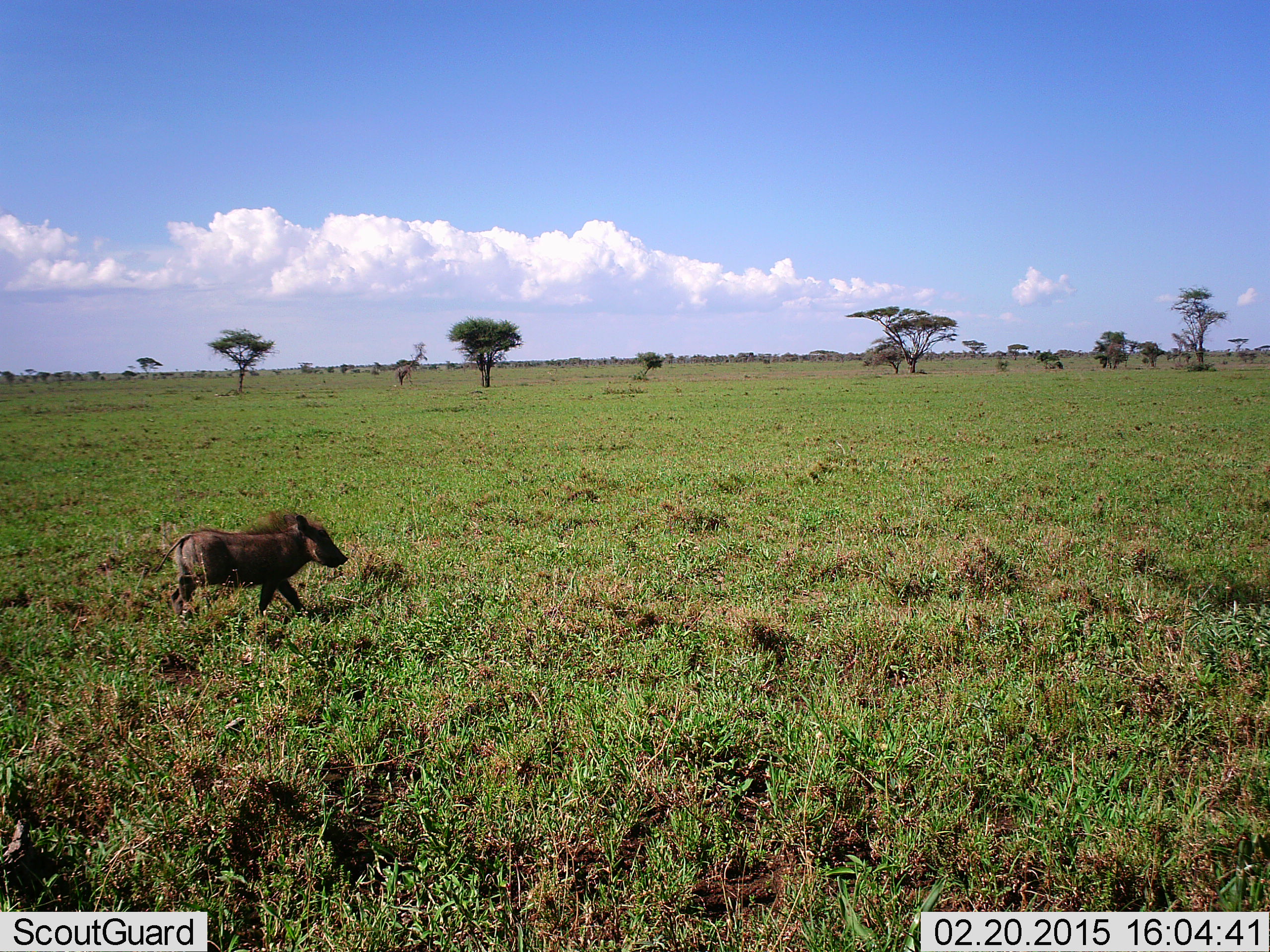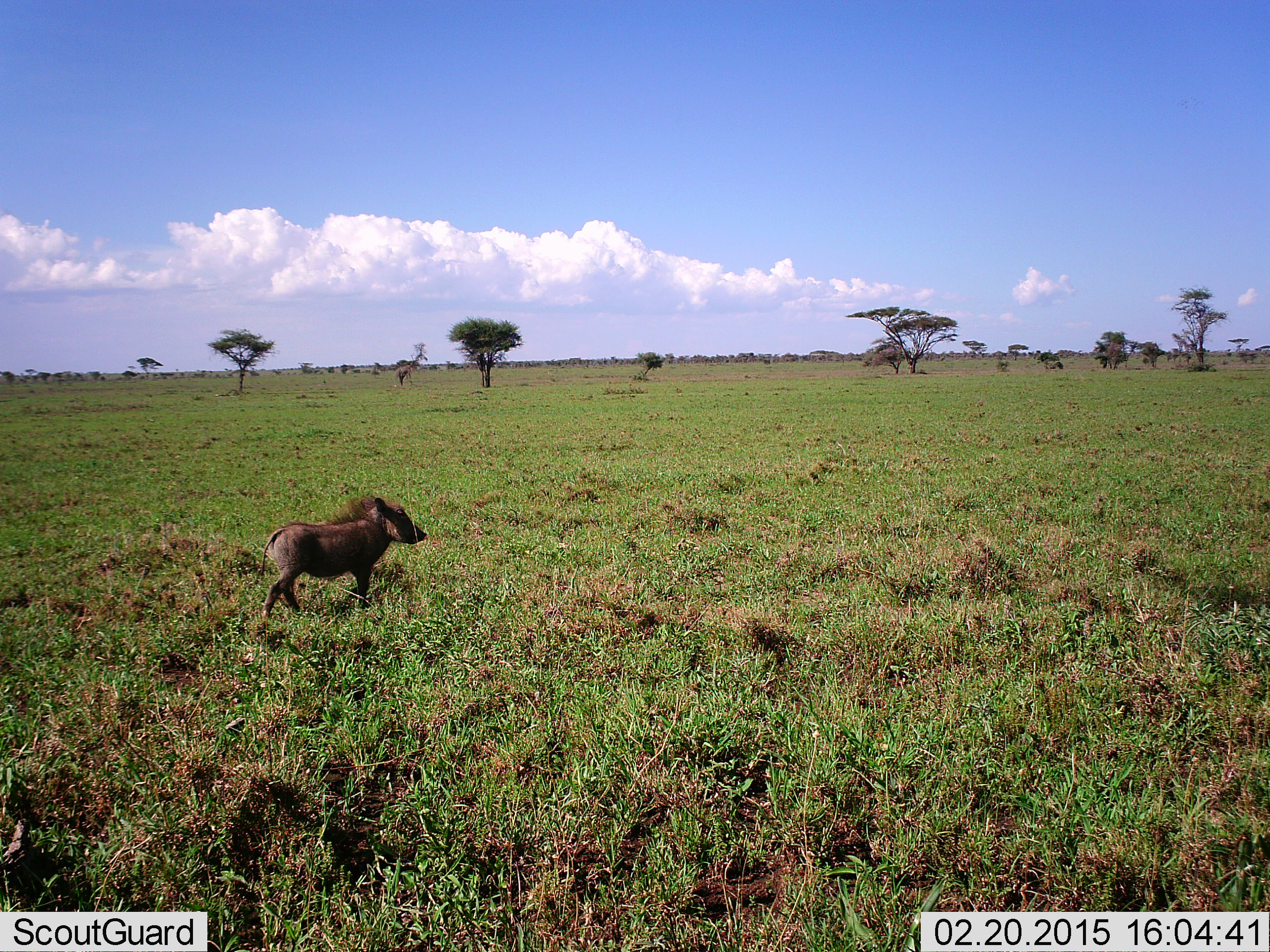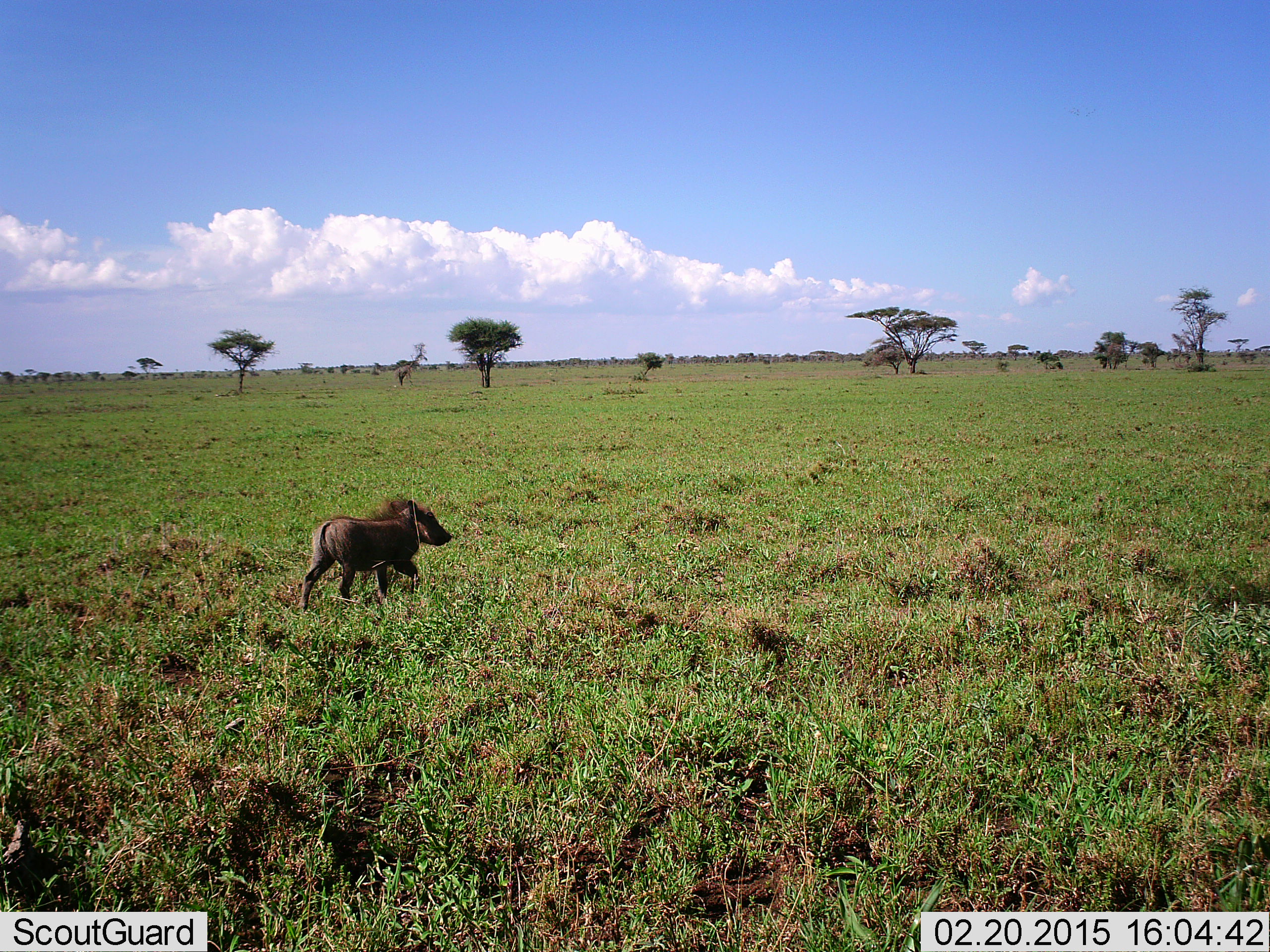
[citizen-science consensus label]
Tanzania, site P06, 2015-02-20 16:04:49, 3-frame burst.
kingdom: Animalia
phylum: Chordata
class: Mammalia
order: Artiodactyla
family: Suidae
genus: Phacochoerus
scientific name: Phacochoerus africanus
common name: warthog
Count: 1.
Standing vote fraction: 20%.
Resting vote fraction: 0%.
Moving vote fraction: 90%.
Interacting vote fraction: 0%.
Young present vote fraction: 20%.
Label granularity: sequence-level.